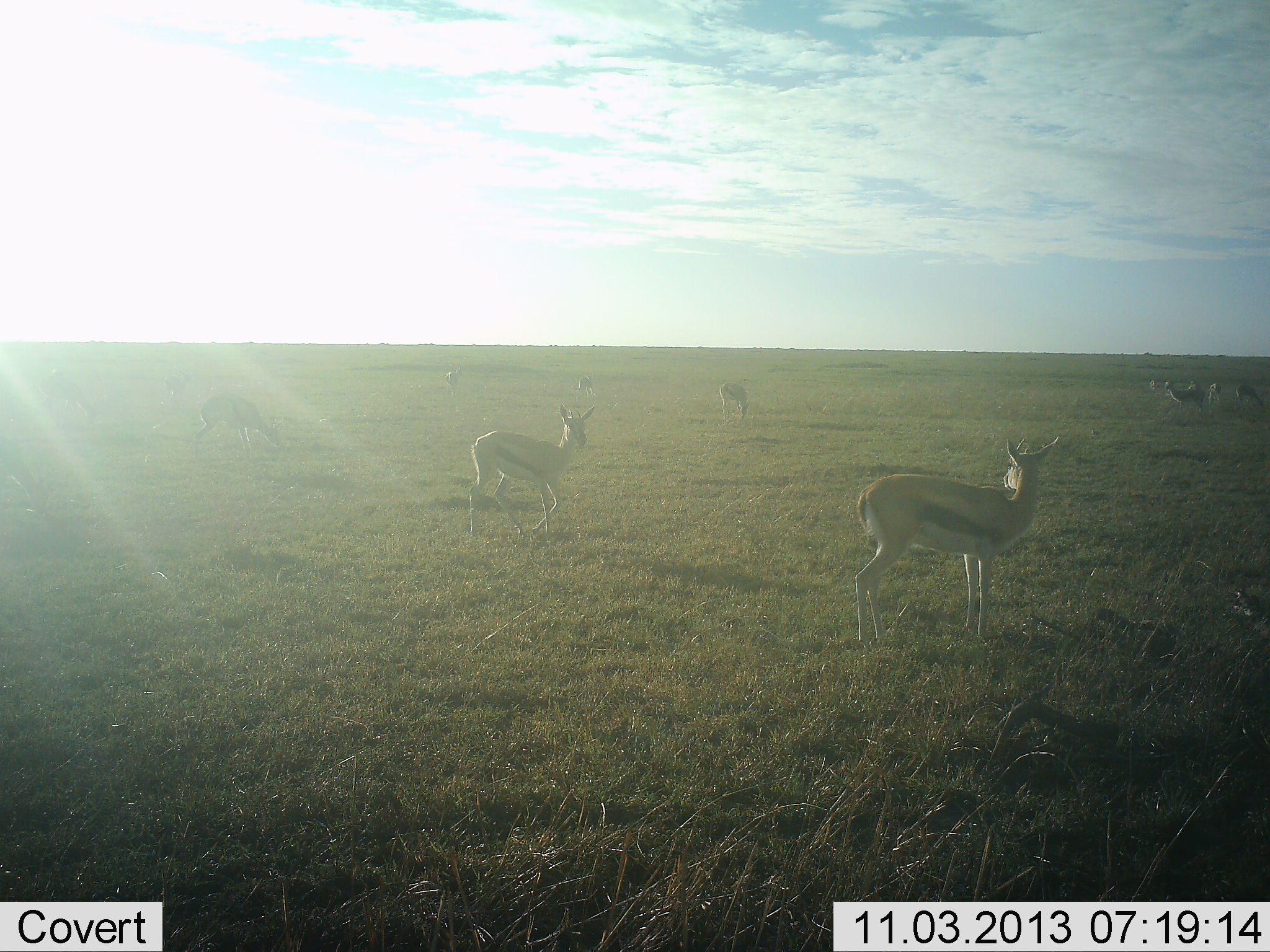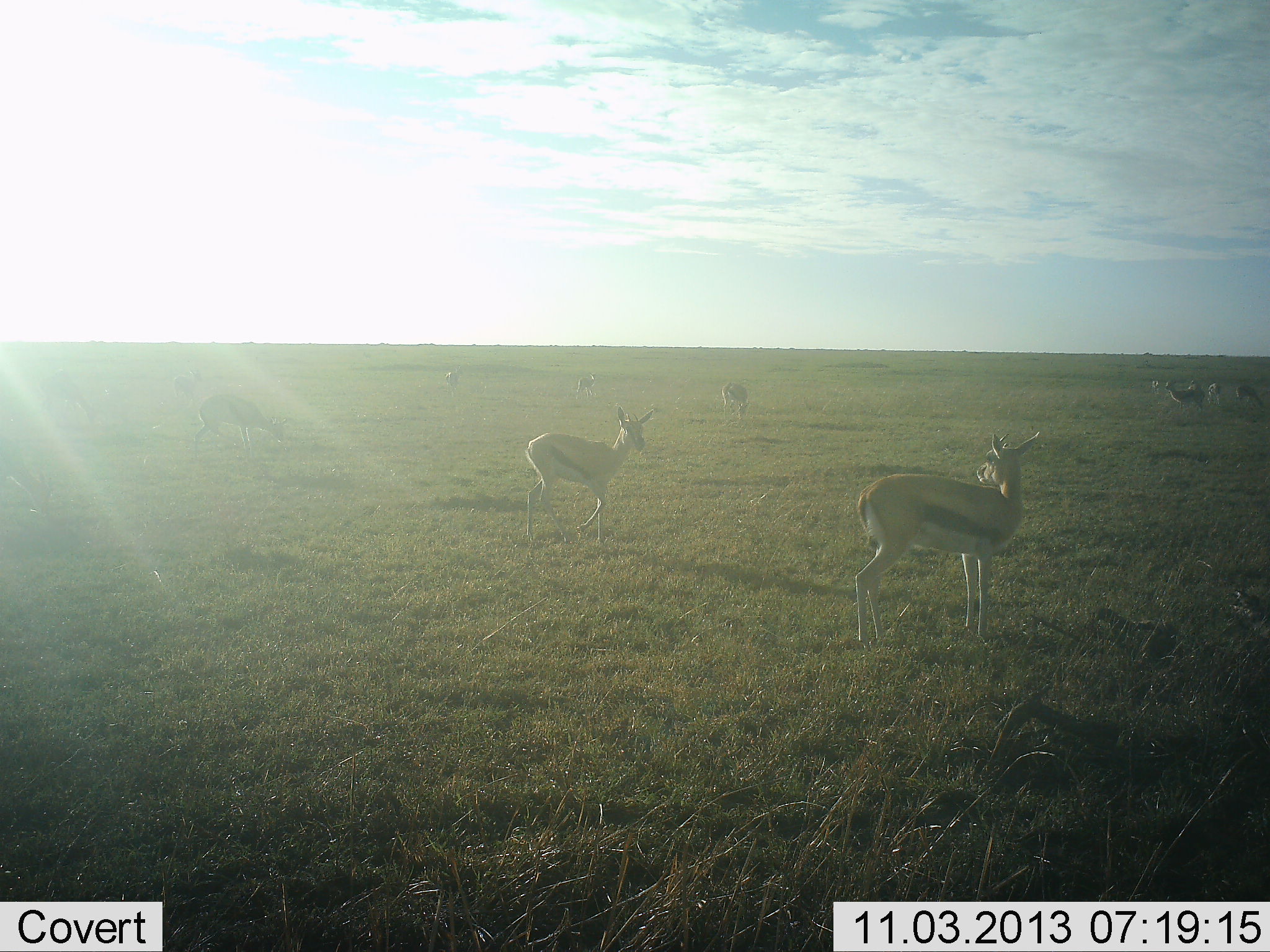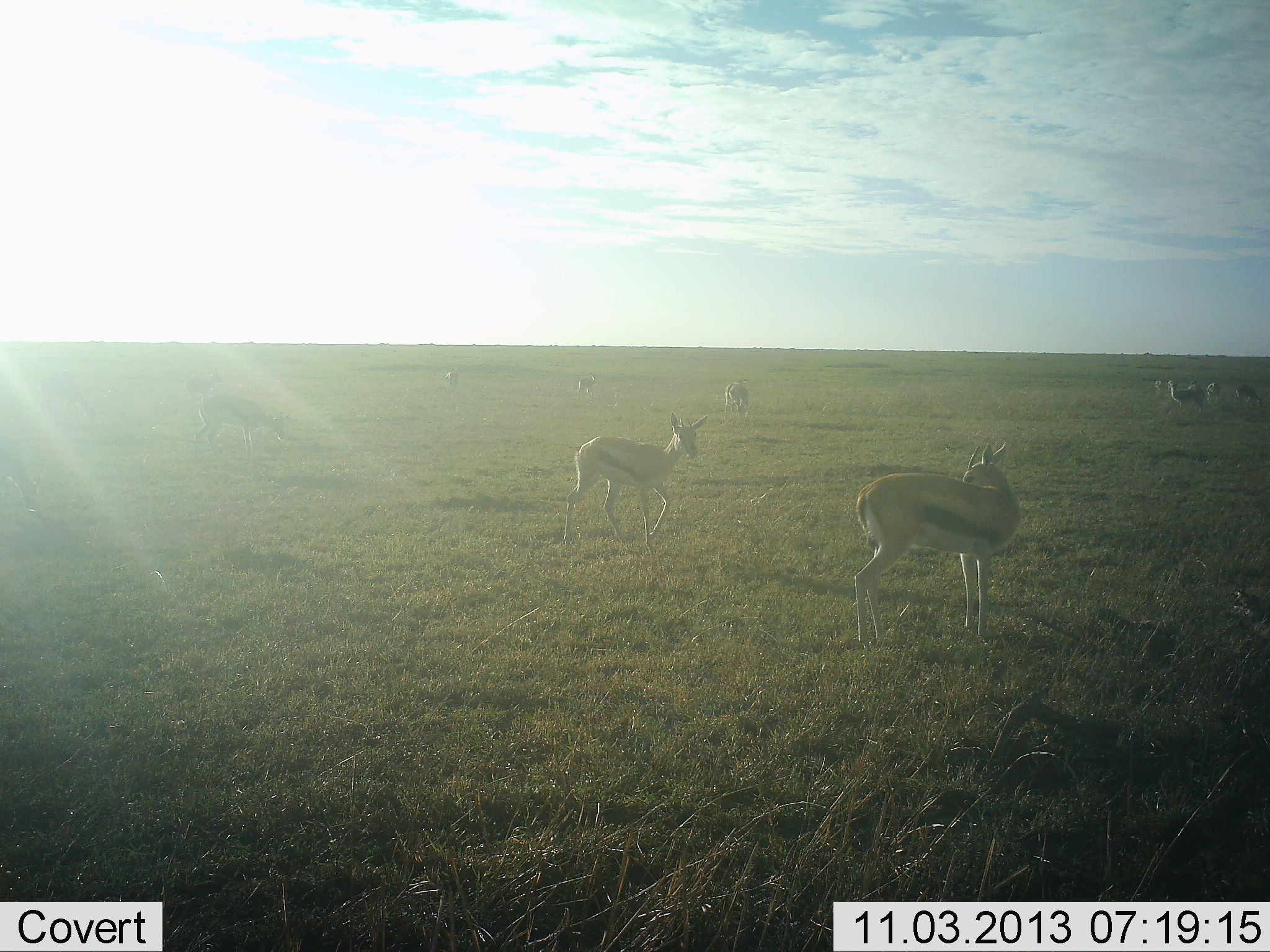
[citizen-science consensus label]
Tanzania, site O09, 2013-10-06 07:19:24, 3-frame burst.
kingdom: Animalia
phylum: Chordata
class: Mammalia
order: Artiodactyla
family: Bovidae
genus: Eudorcas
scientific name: Eudorcas thomsonii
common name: thomson's gazelle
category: gazellethomsons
Gazellethomsons (thomson's gazelle) (Eudorcas thomsonii), count 10. Behavior (volunteer vote fractions): standing 89%, resting 7%, moving 56%, interacting 4%. Young present (vote fraction): 0%. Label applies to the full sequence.